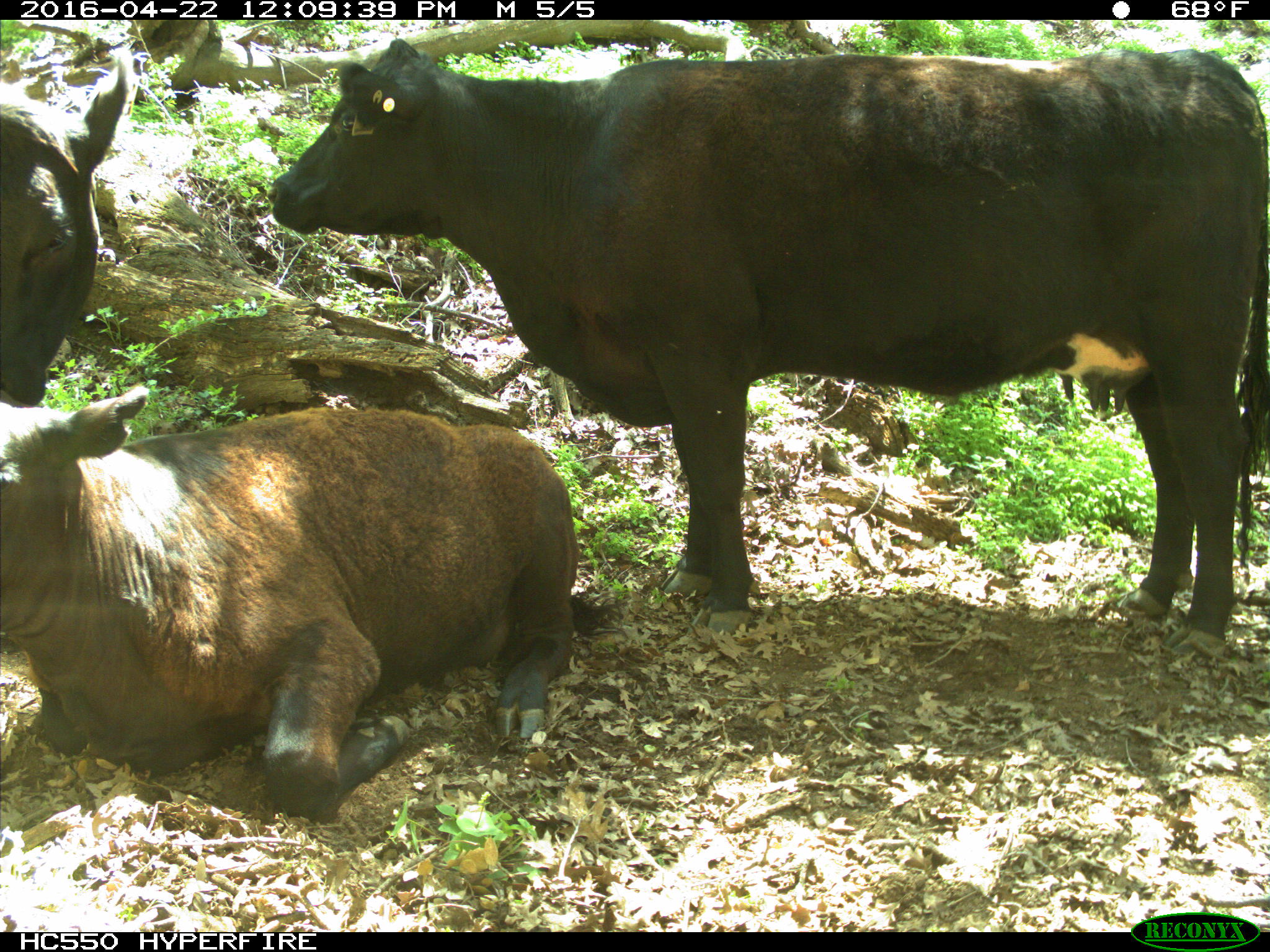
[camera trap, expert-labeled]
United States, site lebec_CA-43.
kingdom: Animalia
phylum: Chordata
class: Mammalia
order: Artiodactyla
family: Bovidae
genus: Bos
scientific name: Bos taurus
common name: domestic cow